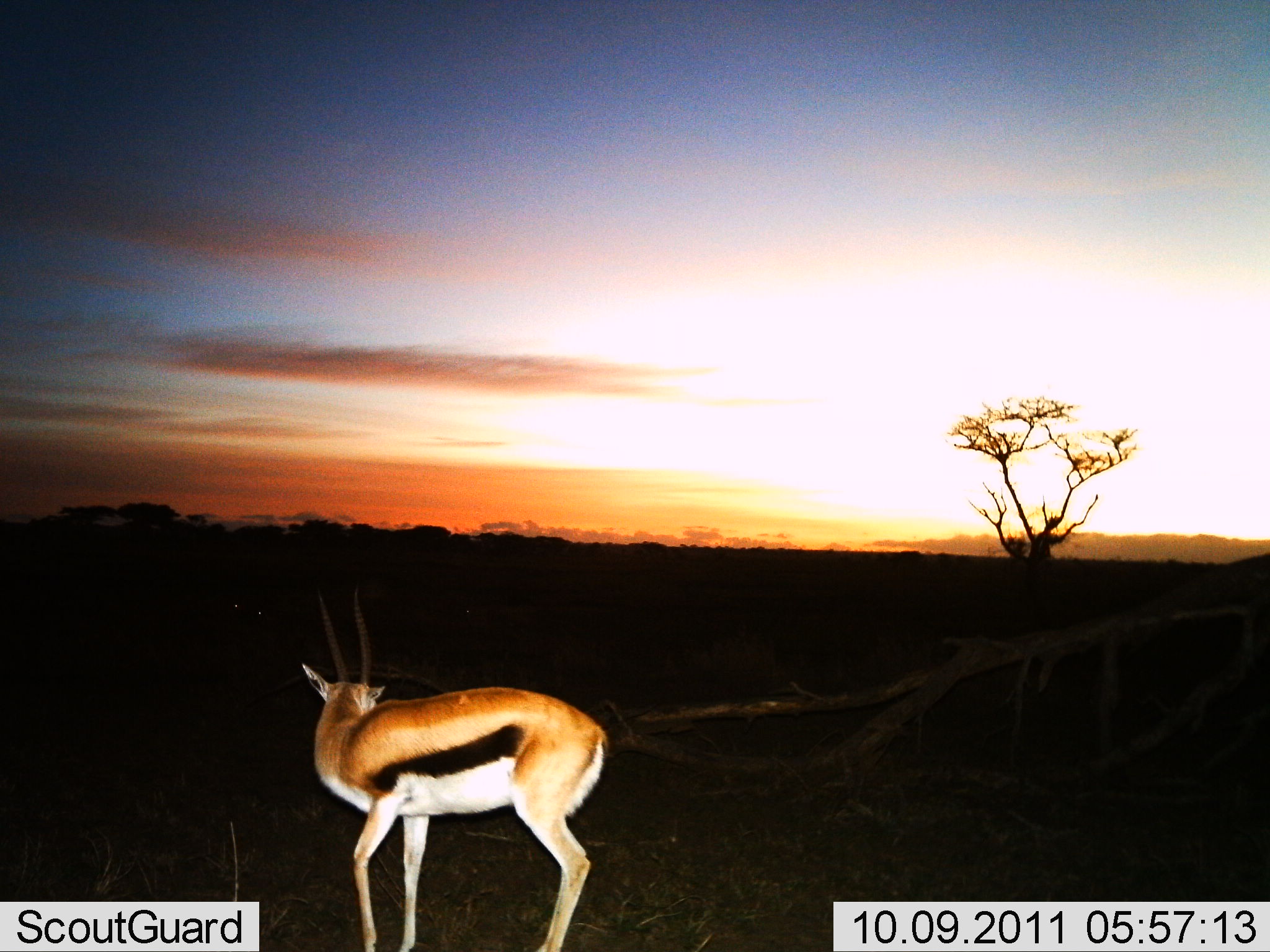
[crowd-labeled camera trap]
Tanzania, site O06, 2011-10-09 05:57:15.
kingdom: Animalia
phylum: Chordata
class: Mammalia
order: Artiodactyla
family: Bovidae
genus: Eudorcas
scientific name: Eudorcas thomsonii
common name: thomson's gazelle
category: gazellethomsons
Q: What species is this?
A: Gazellethomsons (thomson's gazelle) (Eudorcas thomsonii).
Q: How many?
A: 1.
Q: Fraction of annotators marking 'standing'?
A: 85%.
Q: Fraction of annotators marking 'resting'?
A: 0%.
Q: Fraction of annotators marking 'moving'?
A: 31%.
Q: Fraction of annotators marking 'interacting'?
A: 0%.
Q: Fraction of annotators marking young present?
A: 0%.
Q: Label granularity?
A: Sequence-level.